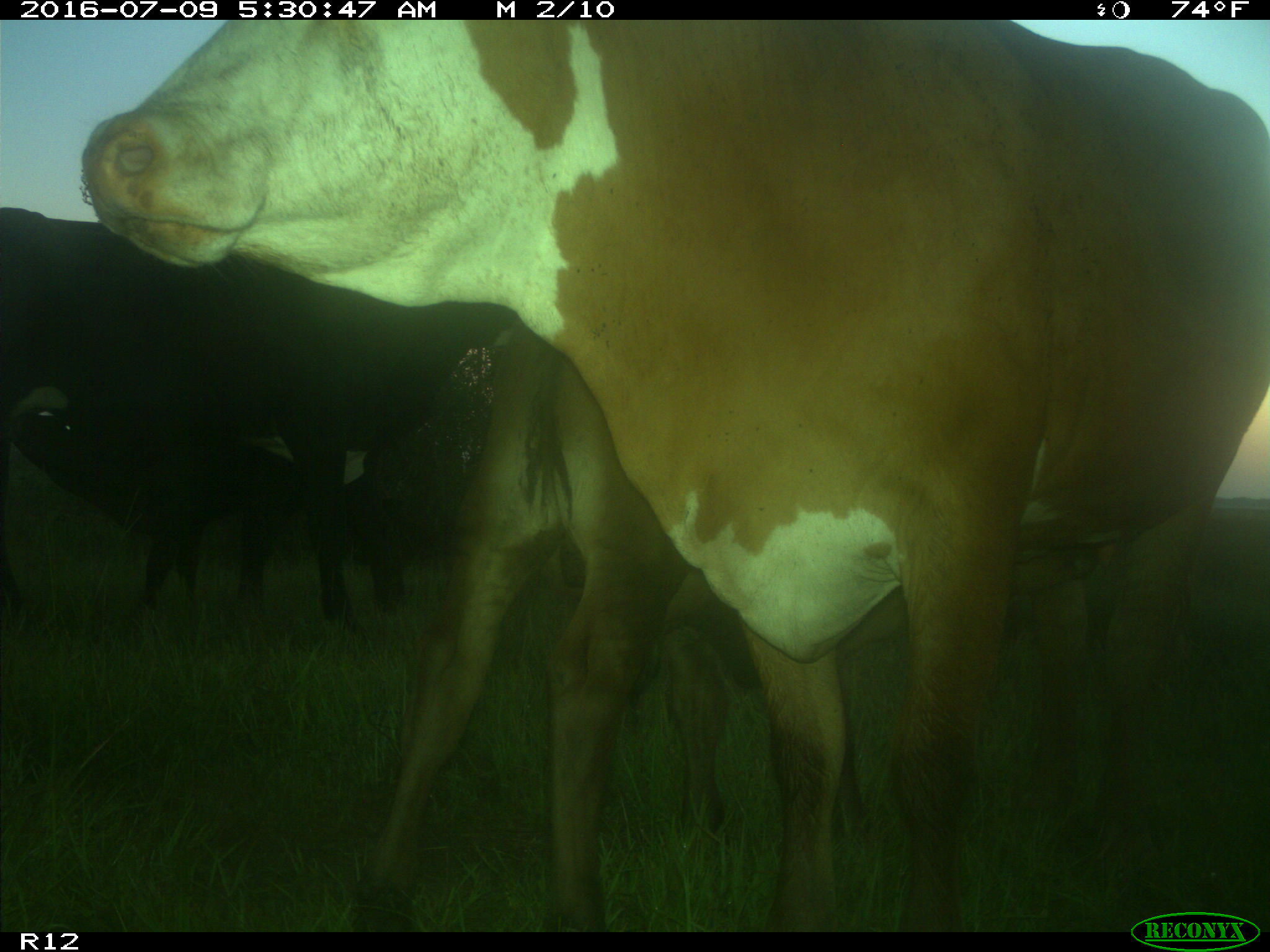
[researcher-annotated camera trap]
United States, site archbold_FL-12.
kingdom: Animalia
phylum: Chordata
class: Mammalia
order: Artiodactyla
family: Bovidae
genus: Bos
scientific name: Bos taurus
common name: domestic cow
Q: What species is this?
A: Bos taurus (domestic cow).